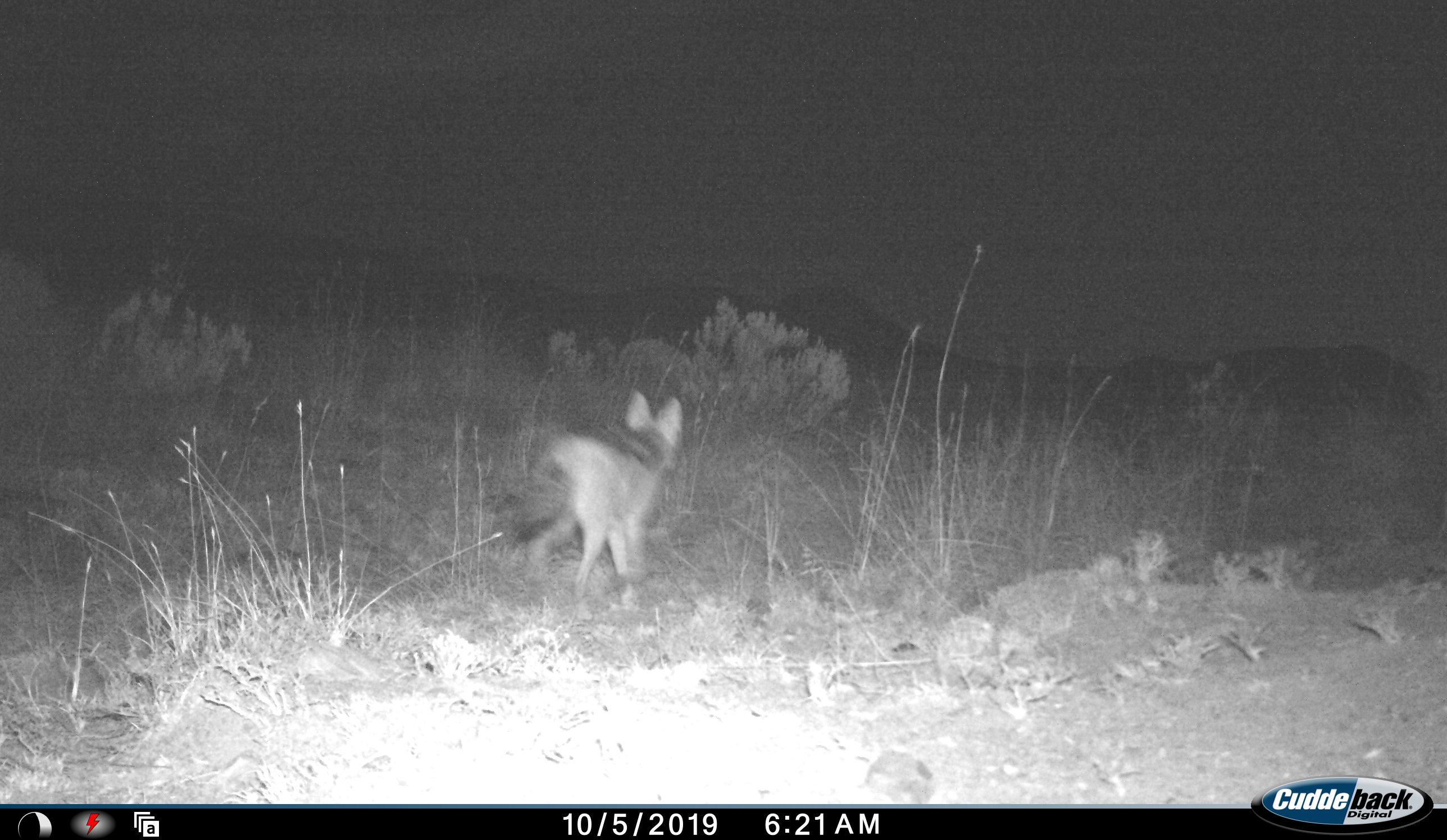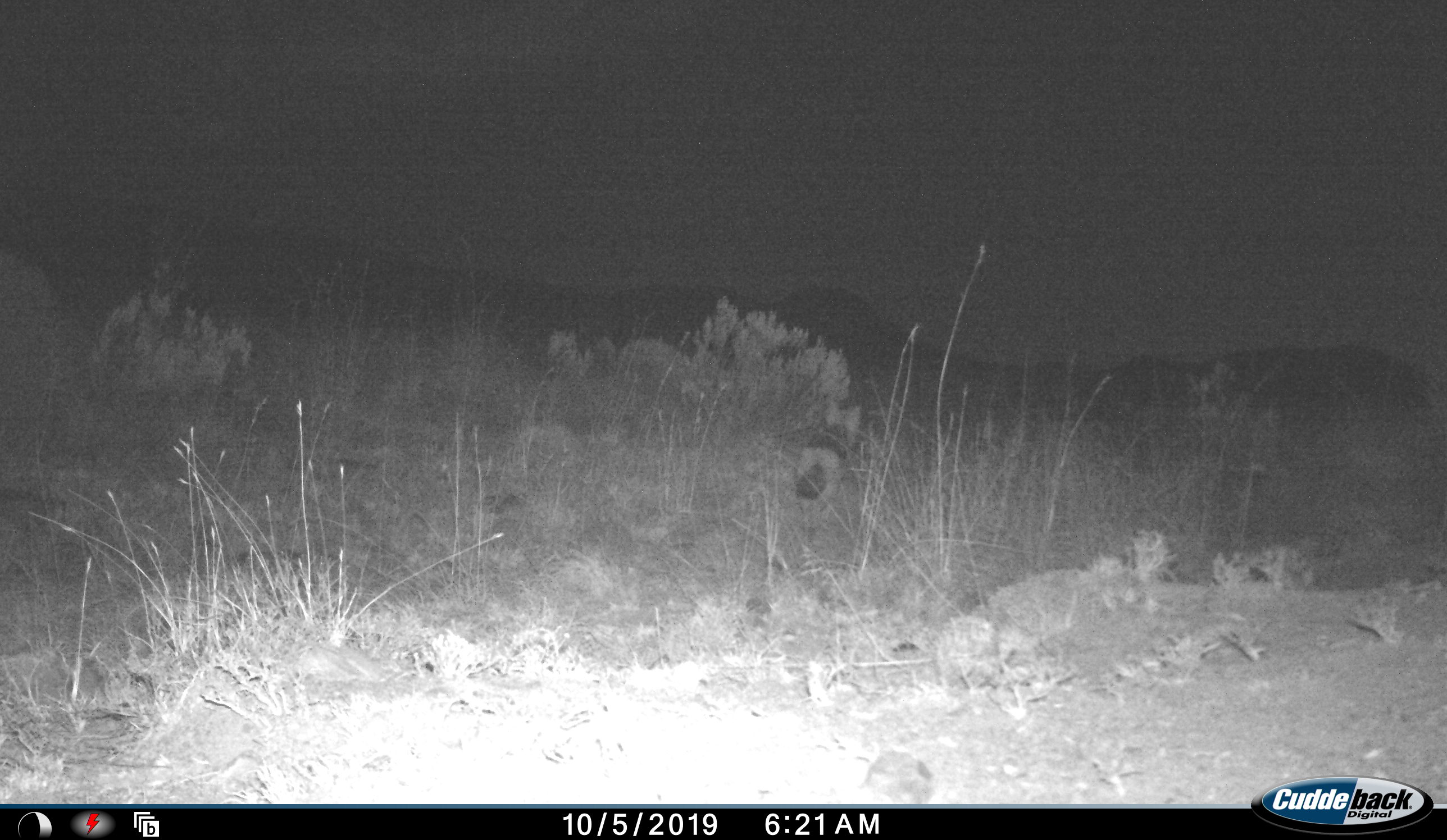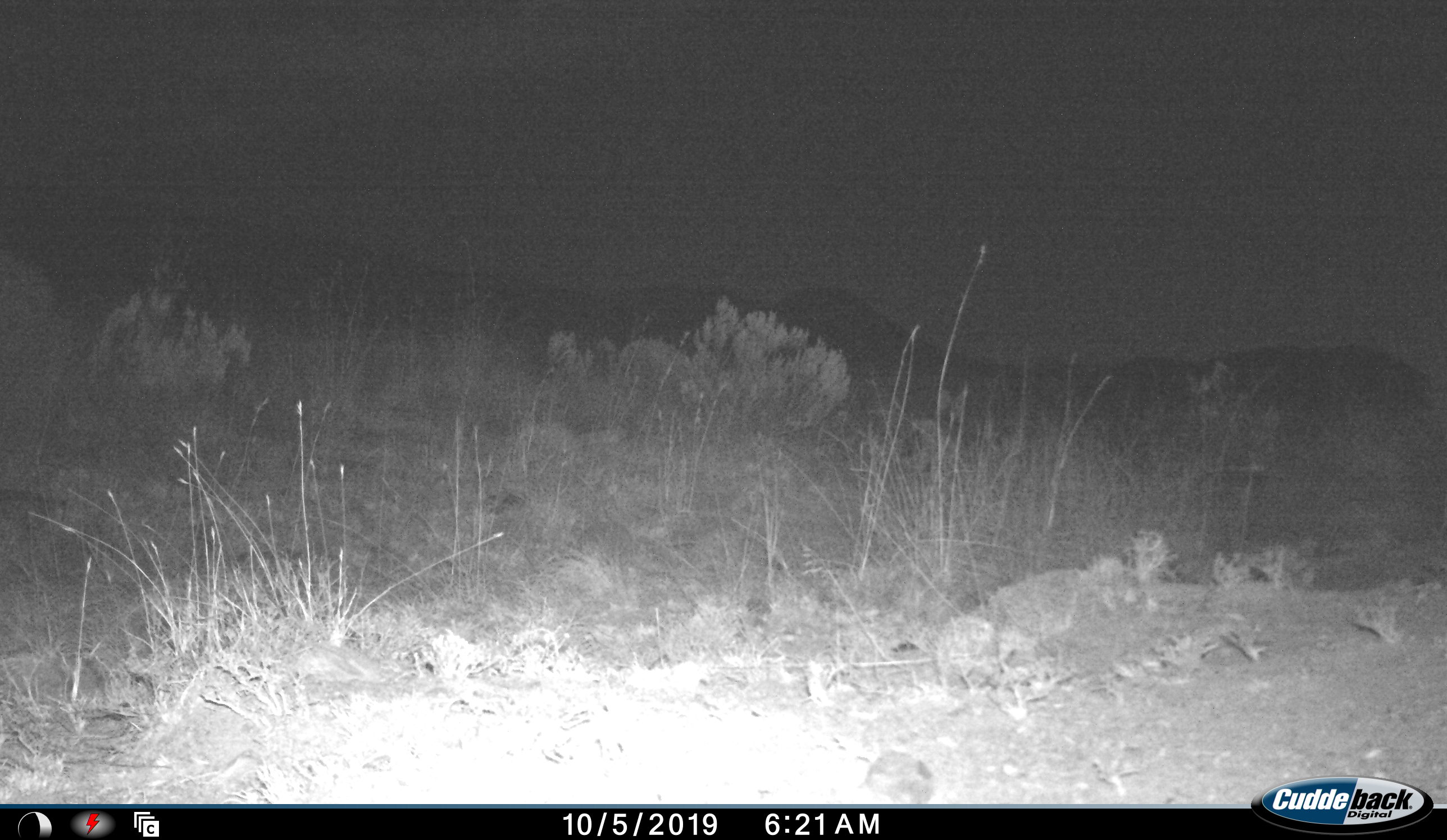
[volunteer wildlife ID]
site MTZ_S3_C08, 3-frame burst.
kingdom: Animalia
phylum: Chordata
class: Mammalia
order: Carnivora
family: Canidae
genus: Lupulella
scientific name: Lupulella mesomelas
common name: black-backed jackal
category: jackalblackbacked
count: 1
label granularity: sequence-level